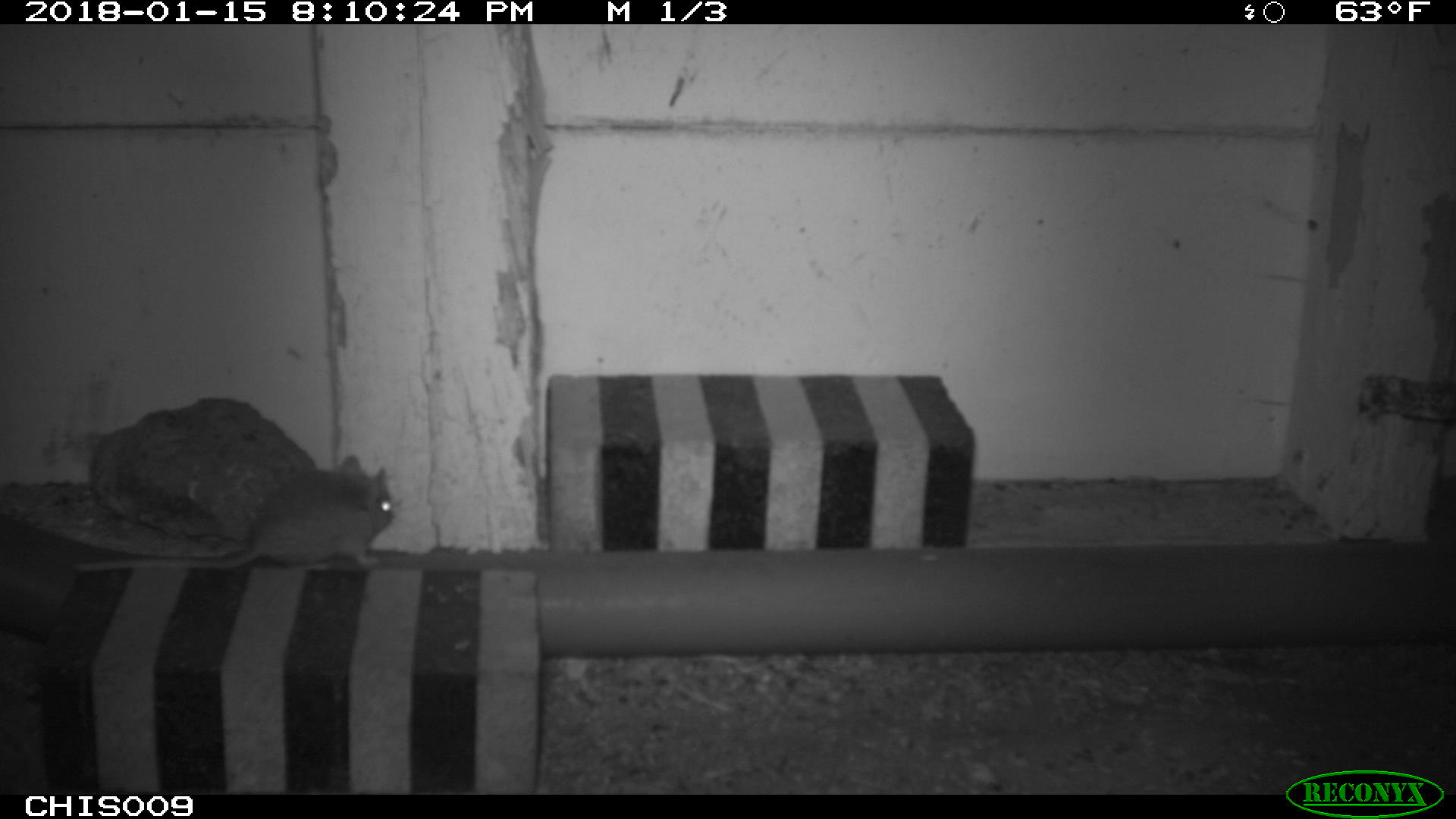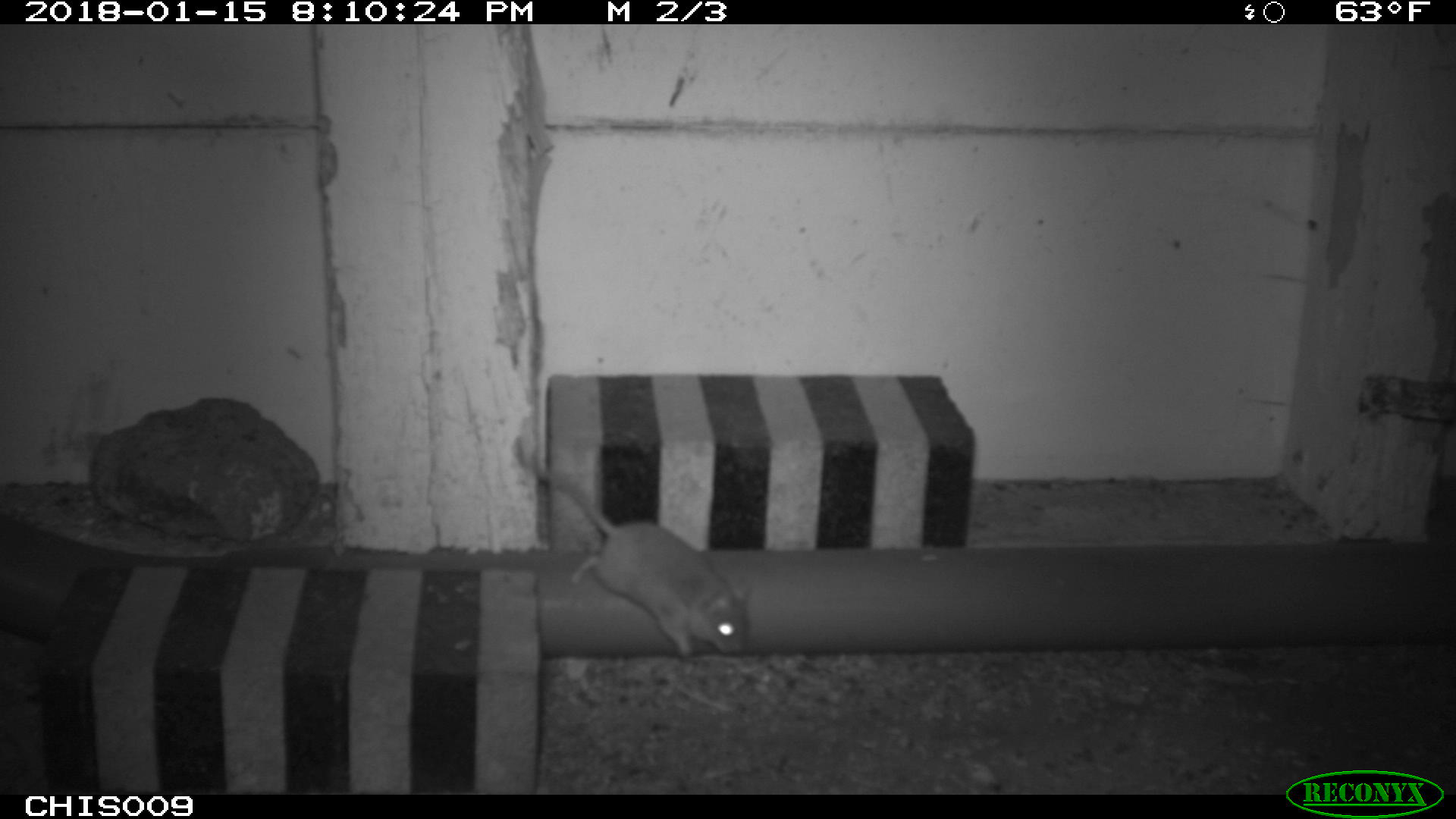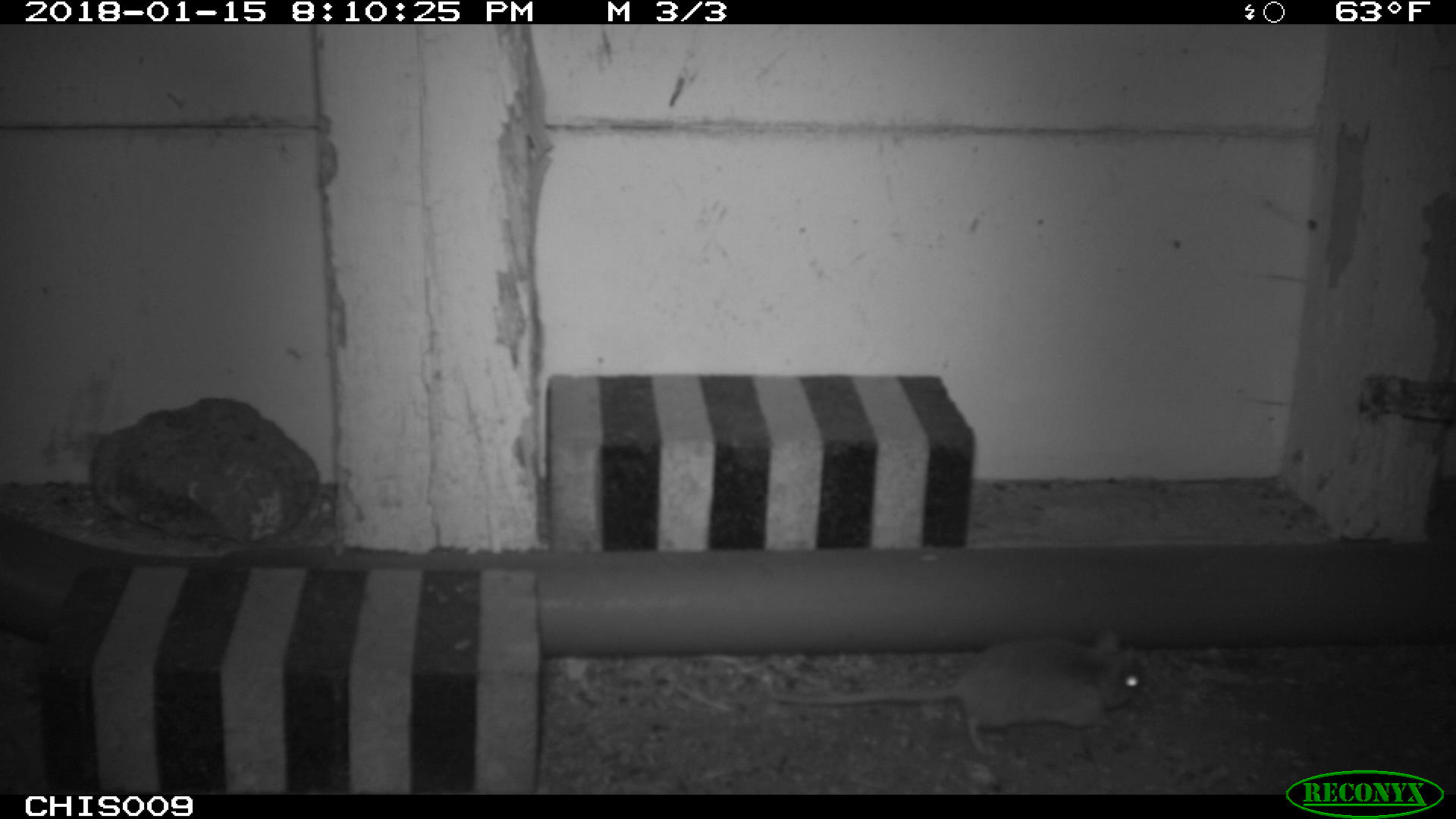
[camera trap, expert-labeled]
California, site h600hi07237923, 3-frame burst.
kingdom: Animalia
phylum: Chordata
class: Mammalia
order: Rodentia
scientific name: Rodentia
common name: rodent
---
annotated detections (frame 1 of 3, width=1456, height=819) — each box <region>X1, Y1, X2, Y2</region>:
rodent: <region>69, 451, 398, 571</region>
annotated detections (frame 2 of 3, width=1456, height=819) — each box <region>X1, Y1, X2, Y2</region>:
rodent: <region>532, 444, 746, 659</region>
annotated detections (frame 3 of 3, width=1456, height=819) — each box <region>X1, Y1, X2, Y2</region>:
rodent: <region>766, 627, 1150, 756</region>